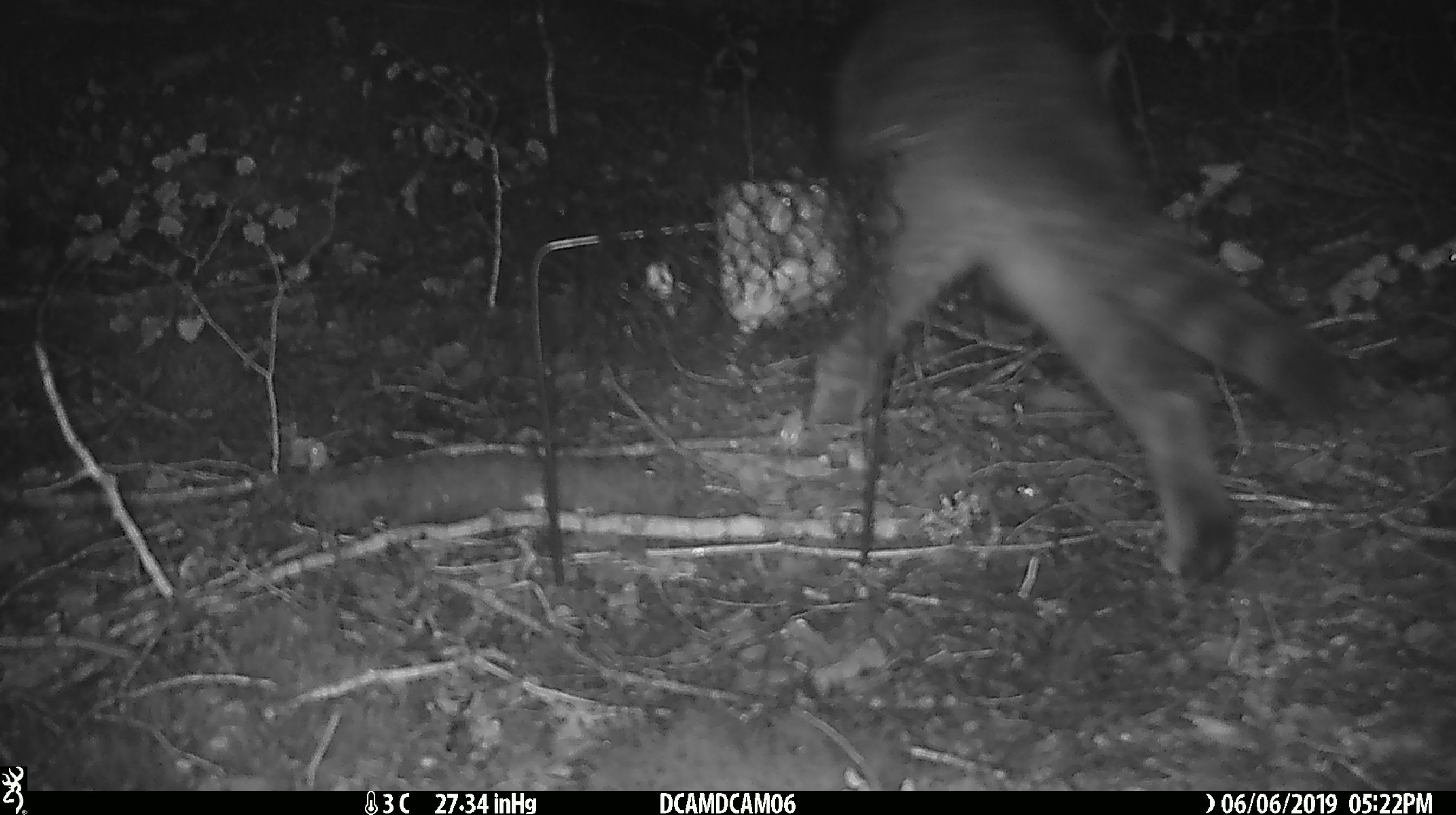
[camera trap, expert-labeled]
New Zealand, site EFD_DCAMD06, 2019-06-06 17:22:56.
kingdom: Animalia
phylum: Chordata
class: Mammalia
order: Carnivora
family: Felidae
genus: Felis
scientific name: Felis catus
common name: domestic cat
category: cat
Cat (domestic cat) (Felis catus).